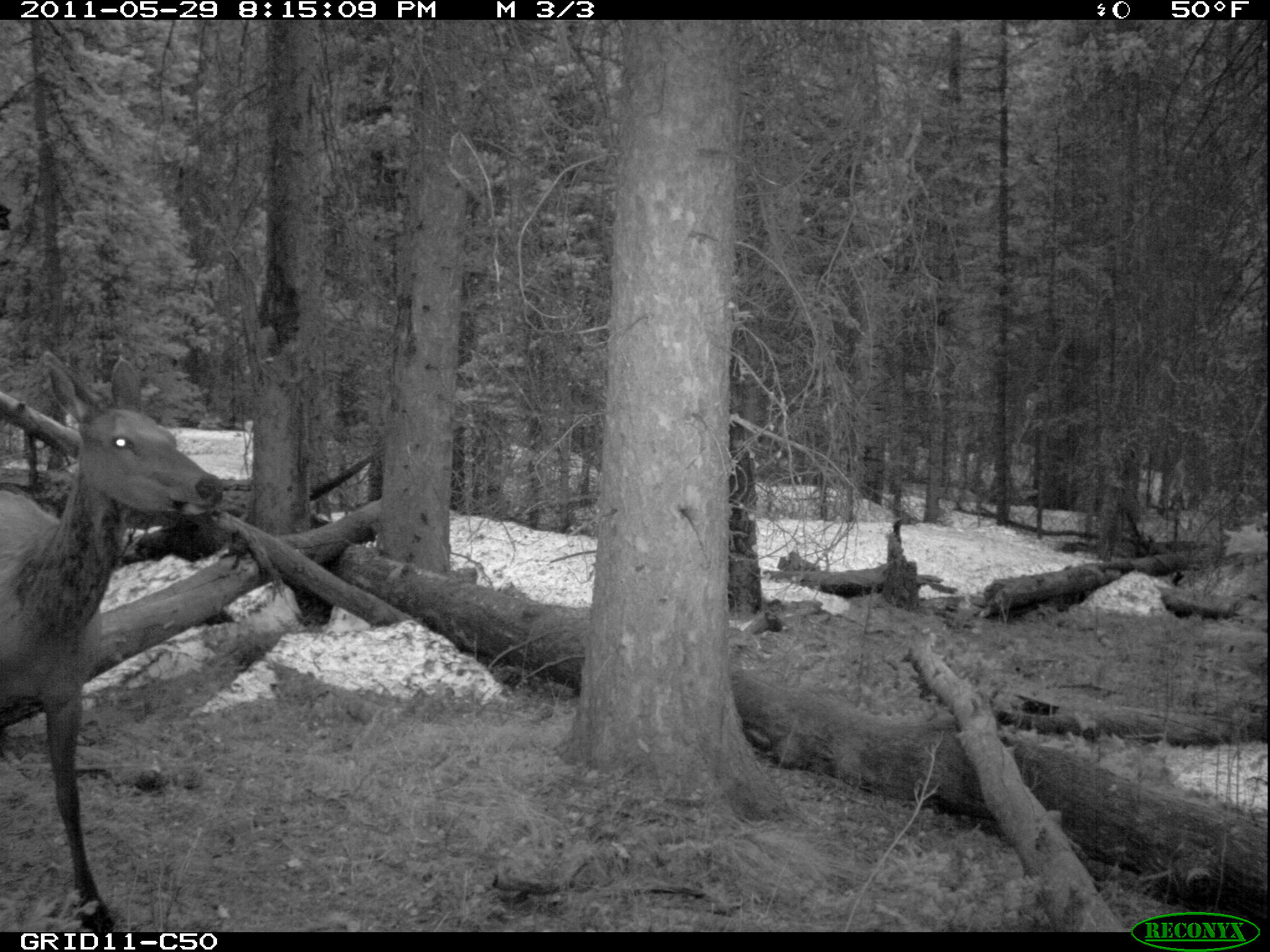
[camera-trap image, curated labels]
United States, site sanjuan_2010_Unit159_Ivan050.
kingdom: Animalia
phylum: Chordata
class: Mammalia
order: Artiodactyla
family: Cervidae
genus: Cervus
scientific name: Cervus elaphus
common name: red deer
Cervus elaphus (red deer).